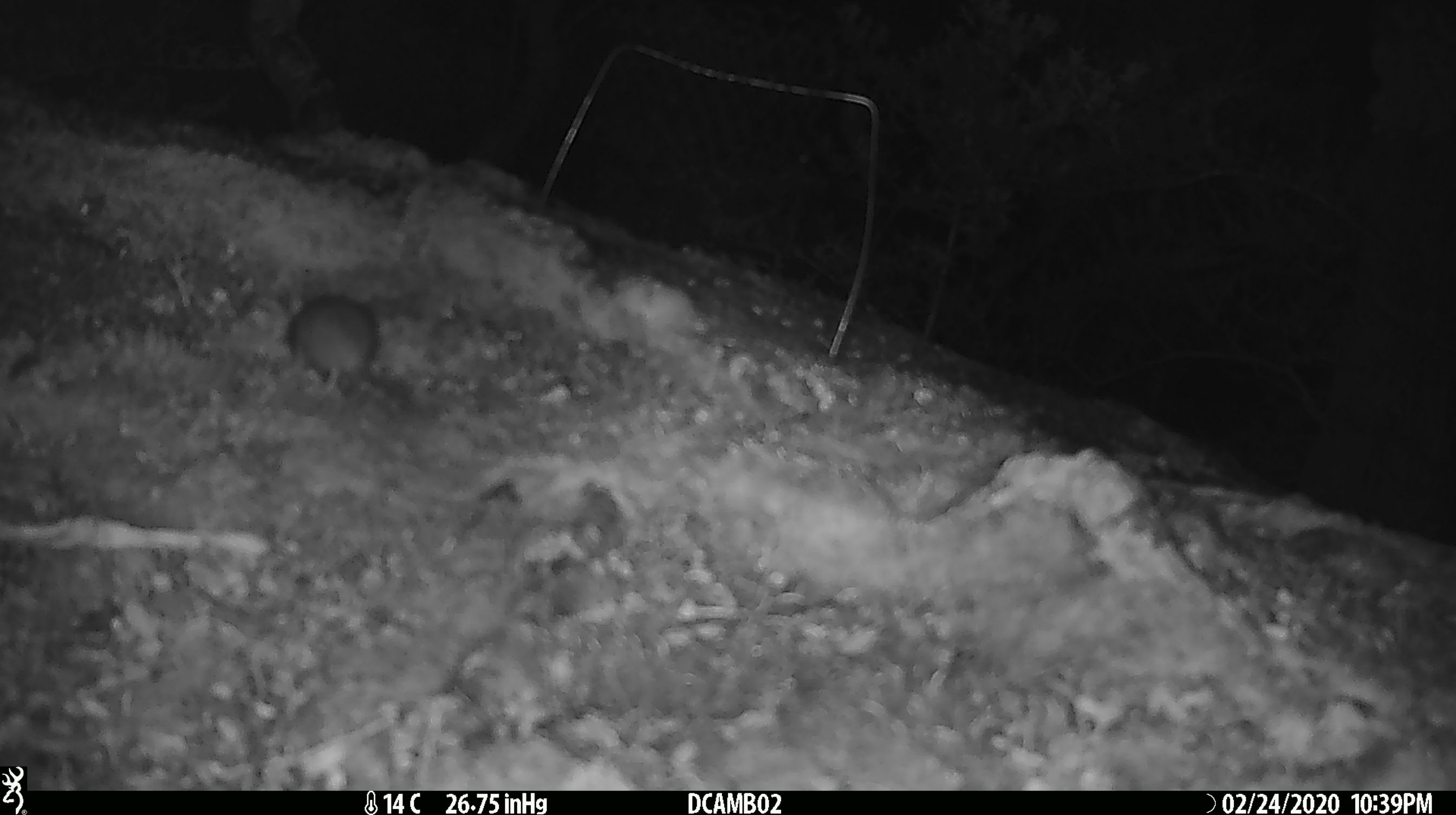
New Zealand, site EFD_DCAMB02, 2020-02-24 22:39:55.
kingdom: Animalia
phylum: Chordata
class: Mammalia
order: Rodentia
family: Muridae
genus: Mus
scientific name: Mus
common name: mouse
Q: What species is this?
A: Mouse (Mus).